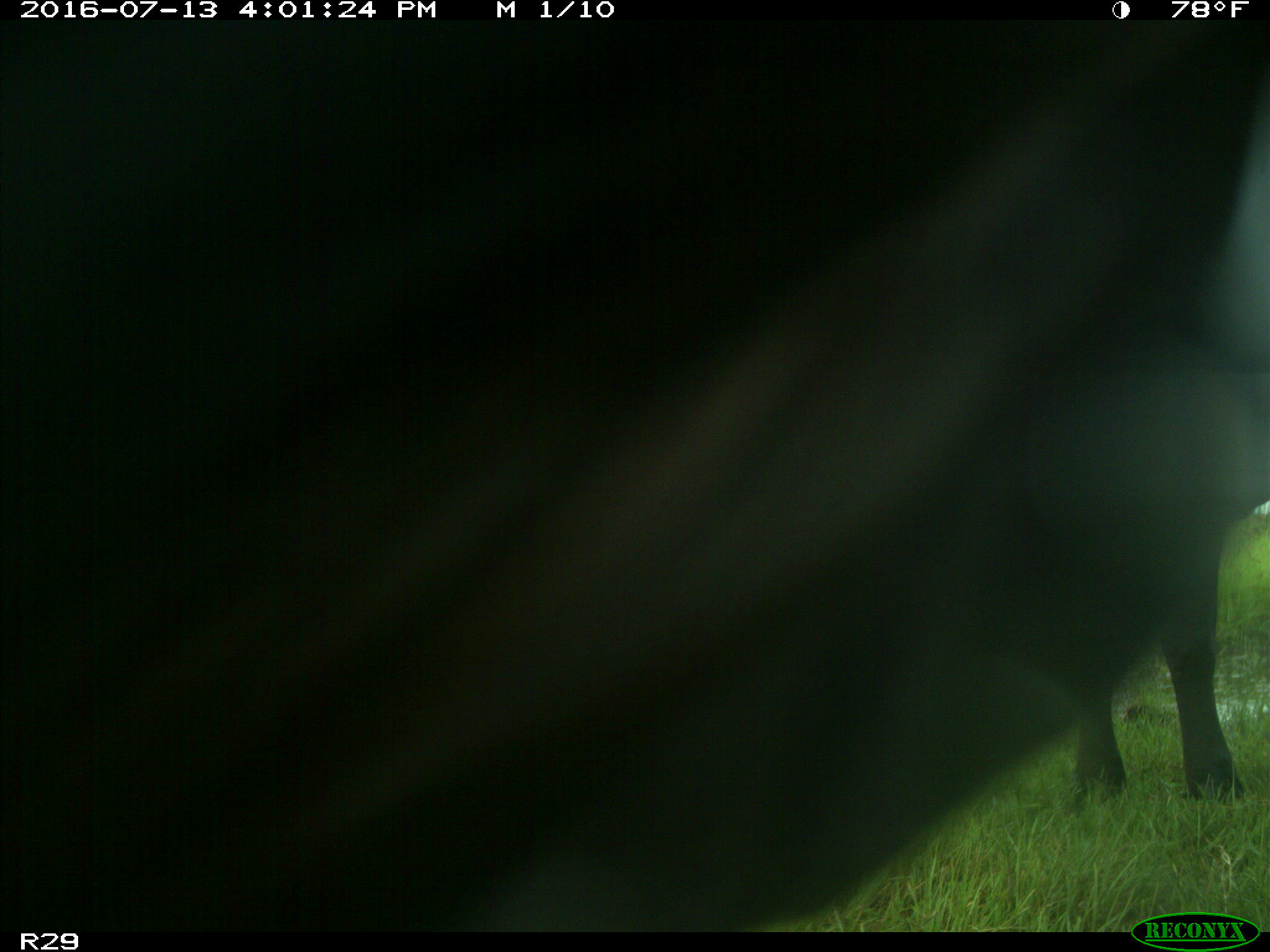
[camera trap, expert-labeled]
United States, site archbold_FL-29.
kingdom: Animalia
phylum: Chordata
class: Mammalia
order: Artiodactyla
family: Bovidae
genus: Bos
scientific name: Bos taurus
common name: domestic cow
Bos taurus (domestic cow).